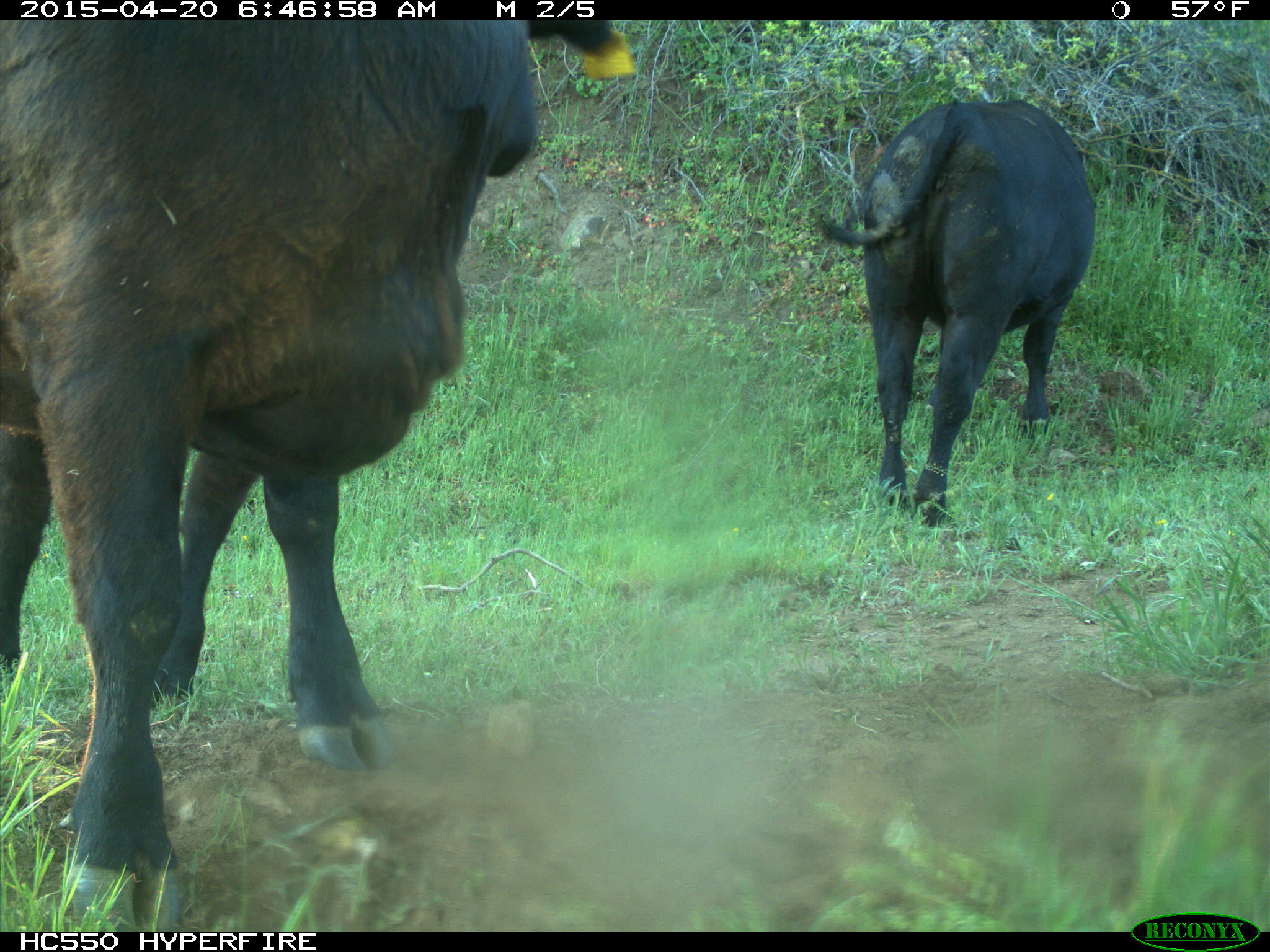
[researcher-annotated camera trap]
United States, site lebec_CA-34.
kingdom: Animalia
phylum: Chordata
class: Mammalia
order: Artiodactyla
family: Bovidae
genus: Bos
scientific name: Bos taurus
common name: domestic cow